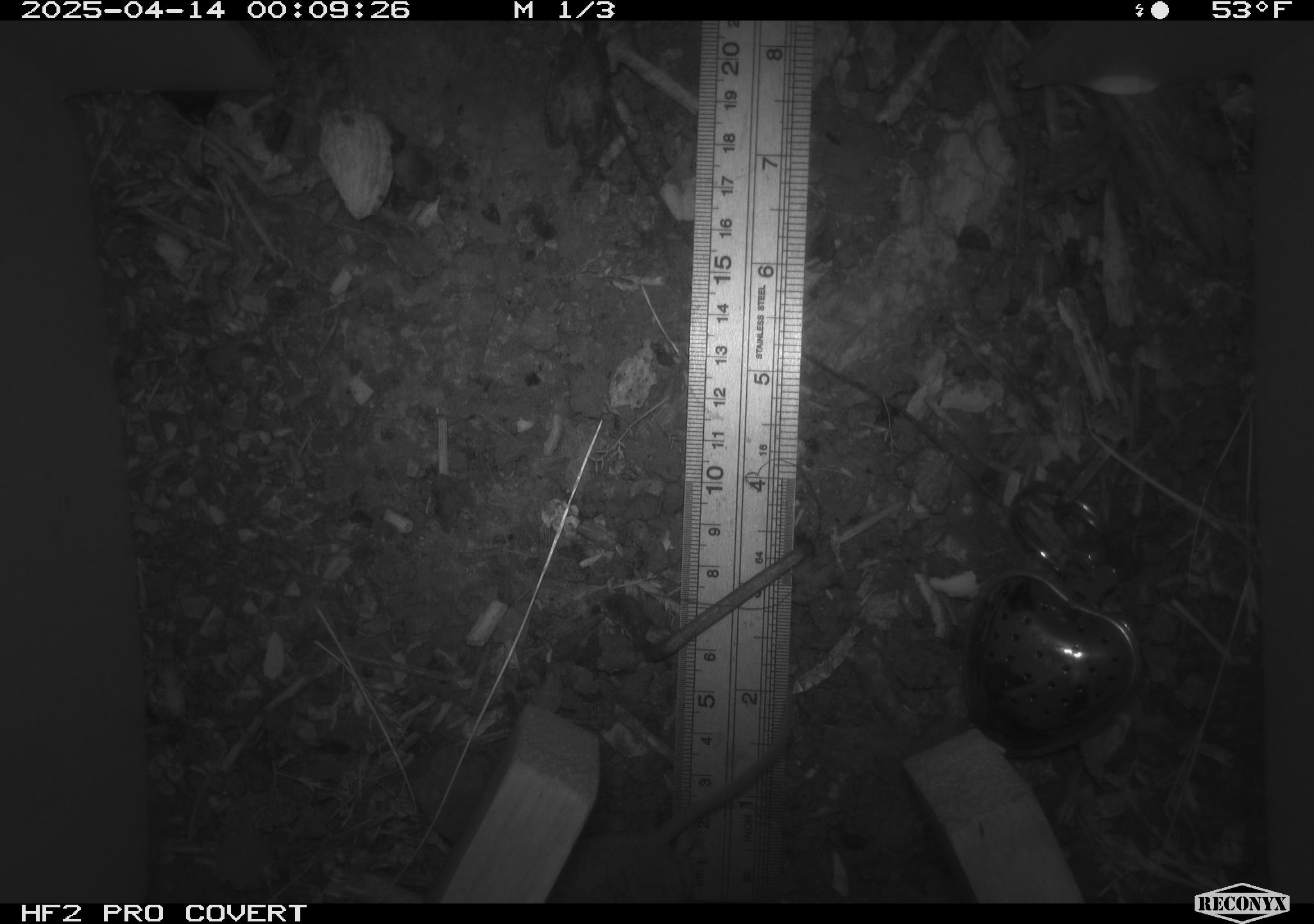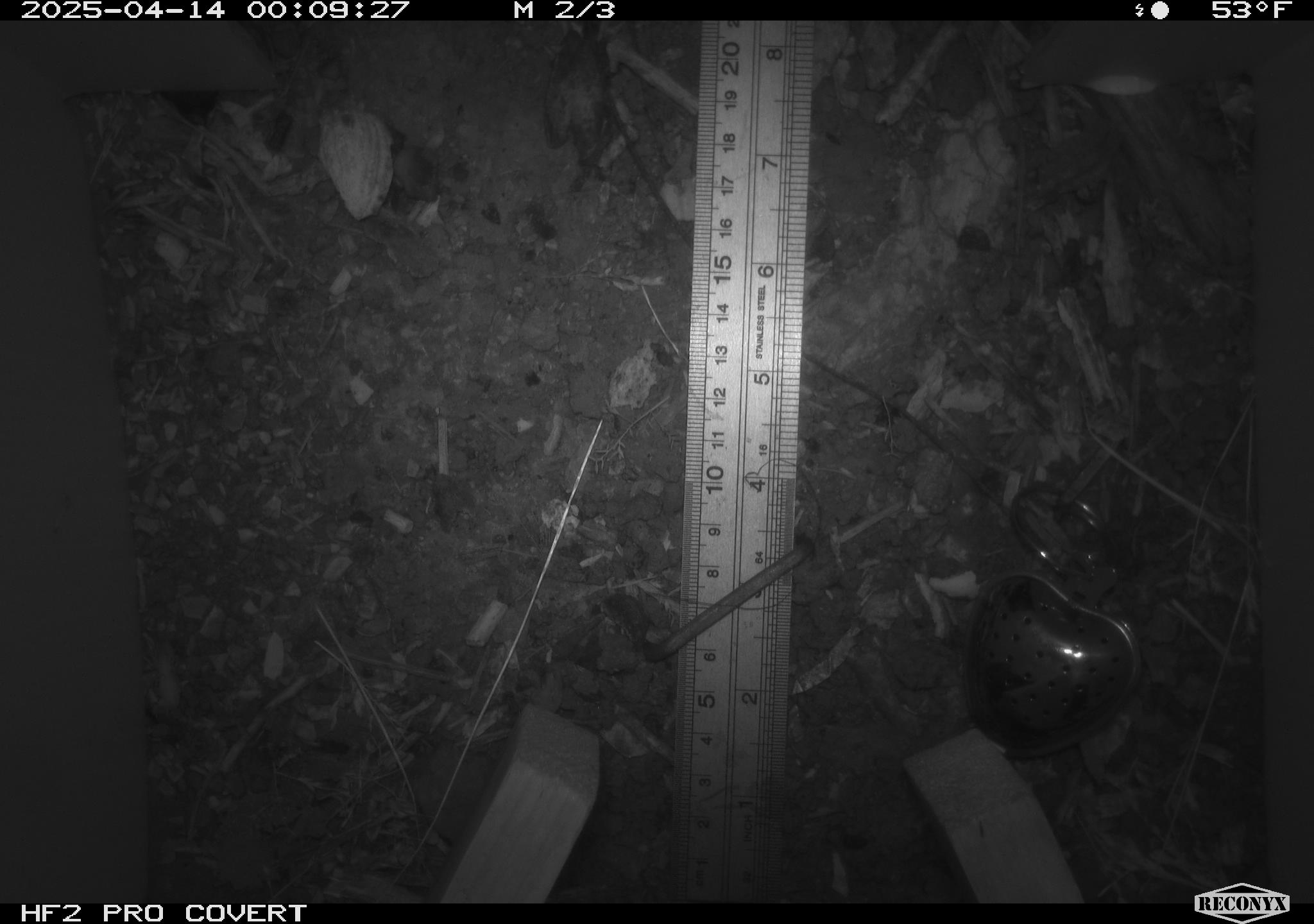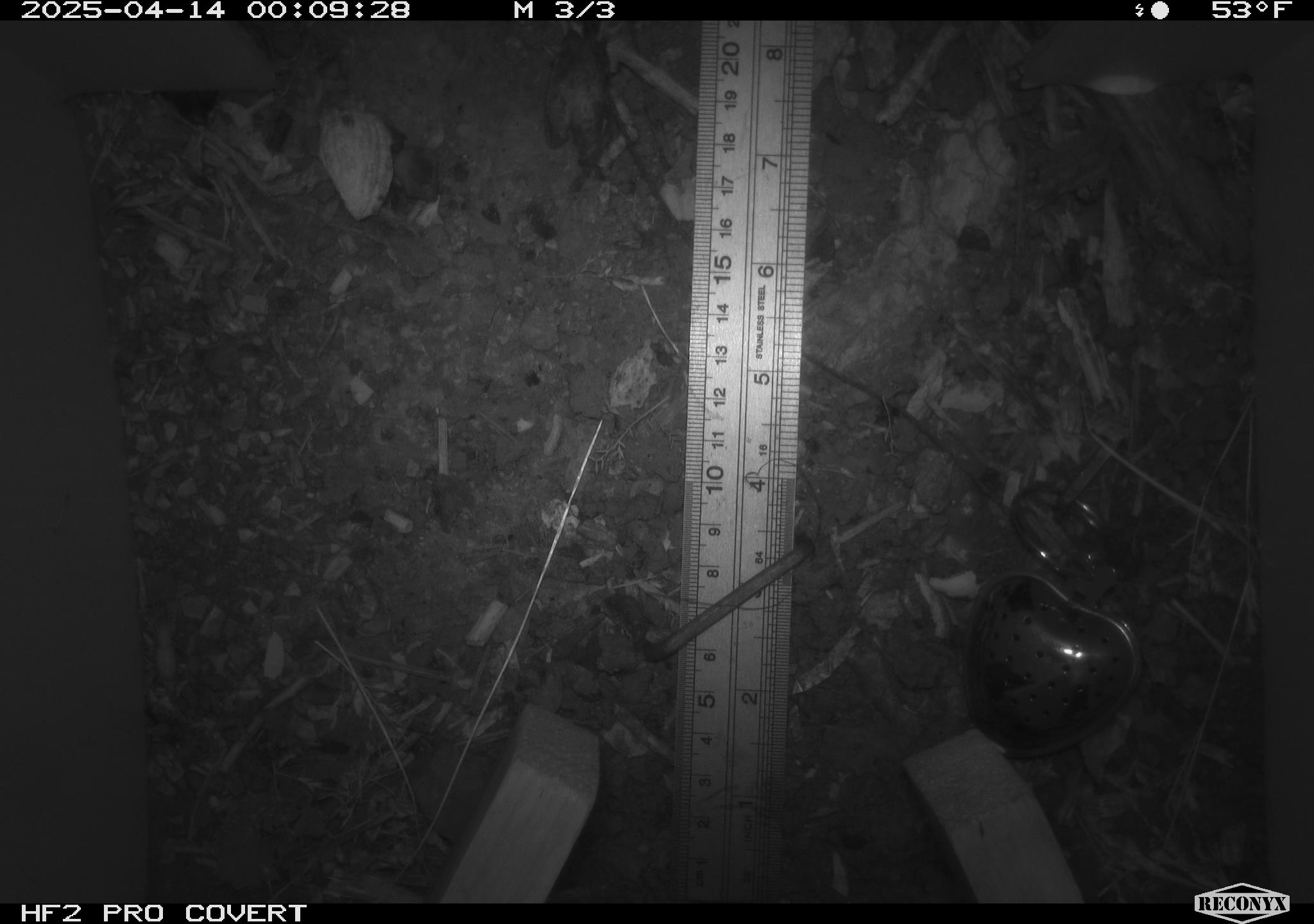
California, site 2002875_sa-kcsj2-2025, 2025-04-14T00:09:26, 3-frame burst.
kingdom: Animalia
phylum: Chordata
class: Mammalia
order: Rodentia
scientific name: Rodentia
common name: rodent